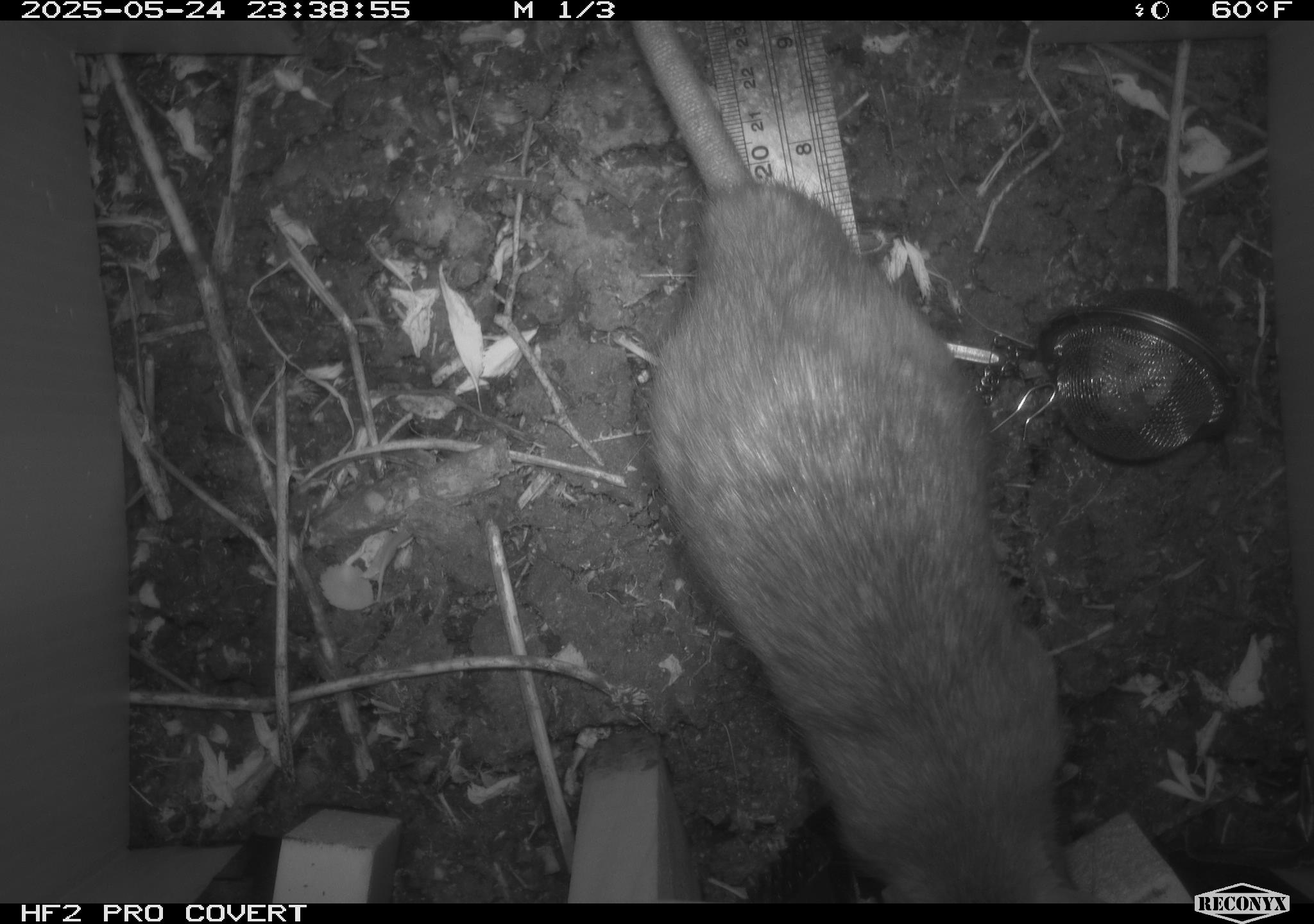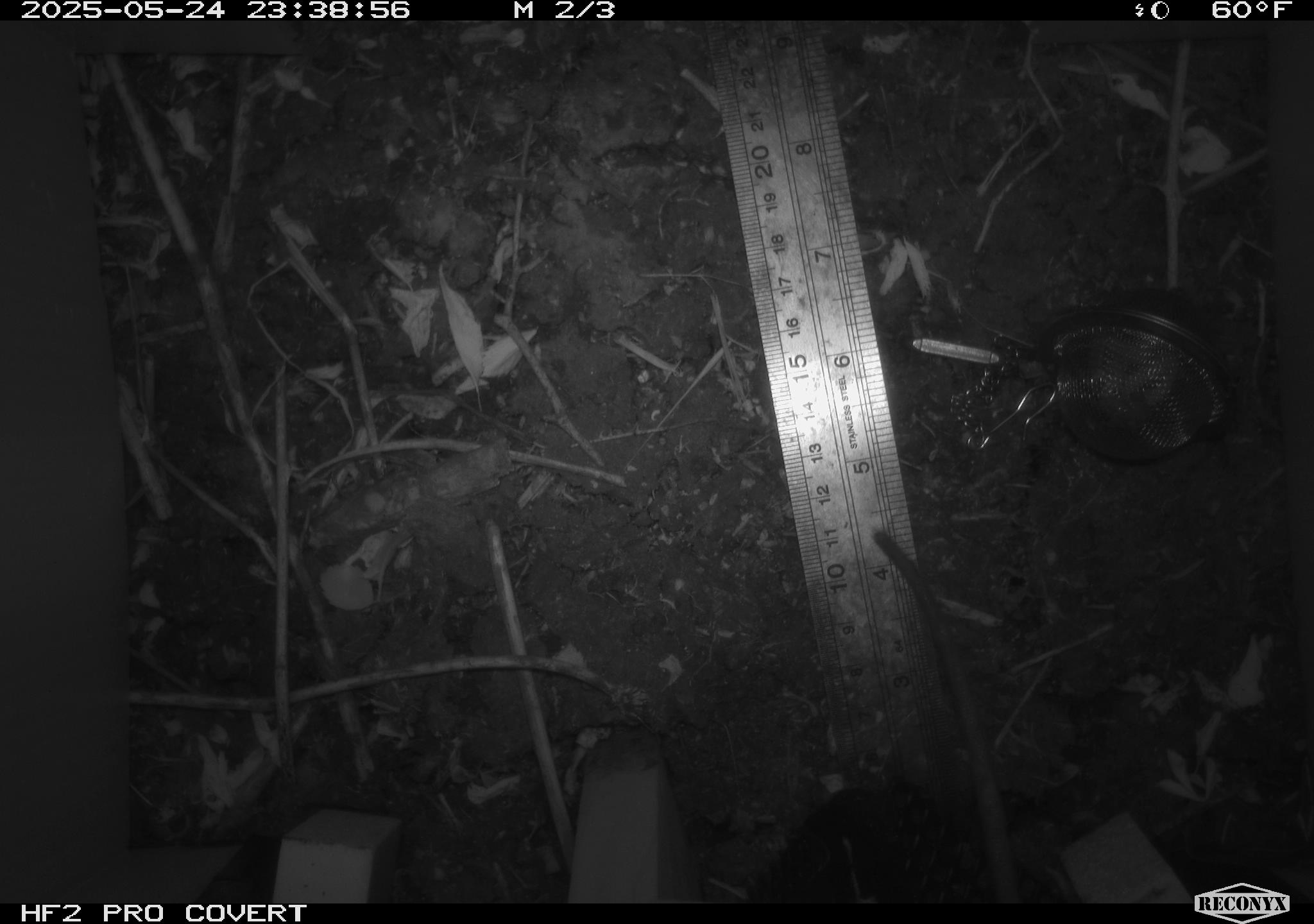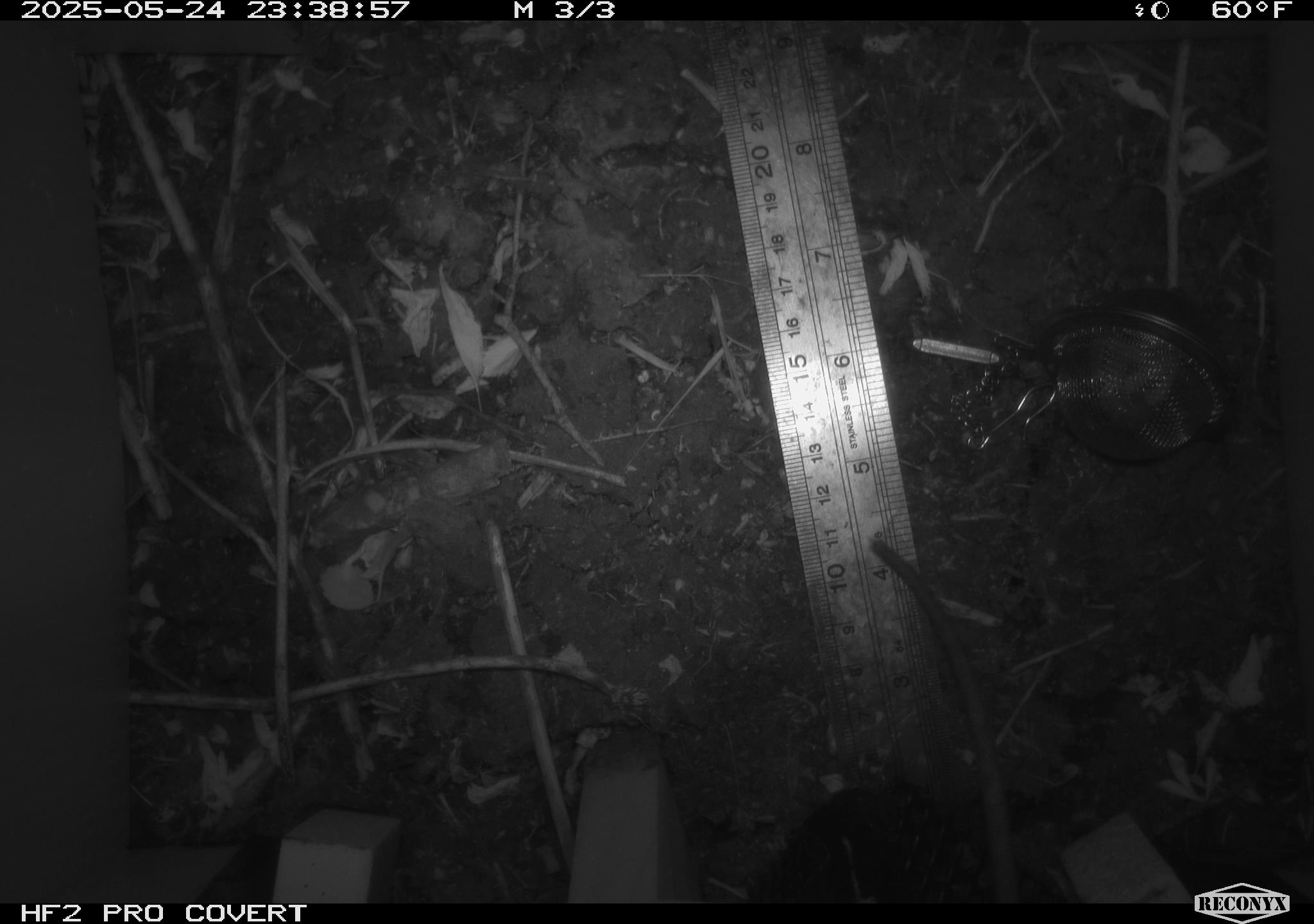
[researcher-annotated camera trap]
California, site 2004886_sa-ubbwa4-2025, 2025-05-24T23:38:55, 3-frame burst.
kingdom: Animalia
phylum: Chordata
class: Mammalia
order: Rodentia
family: Muridae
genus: Rattus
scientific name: Rattus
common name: rat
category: rattus species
Rattus species (rat) (Rattus).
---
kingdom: Animalia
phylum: Chordata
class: Mammalia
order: Rodentia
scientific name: Rodentia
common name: rodent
Rodent (Rodentia).